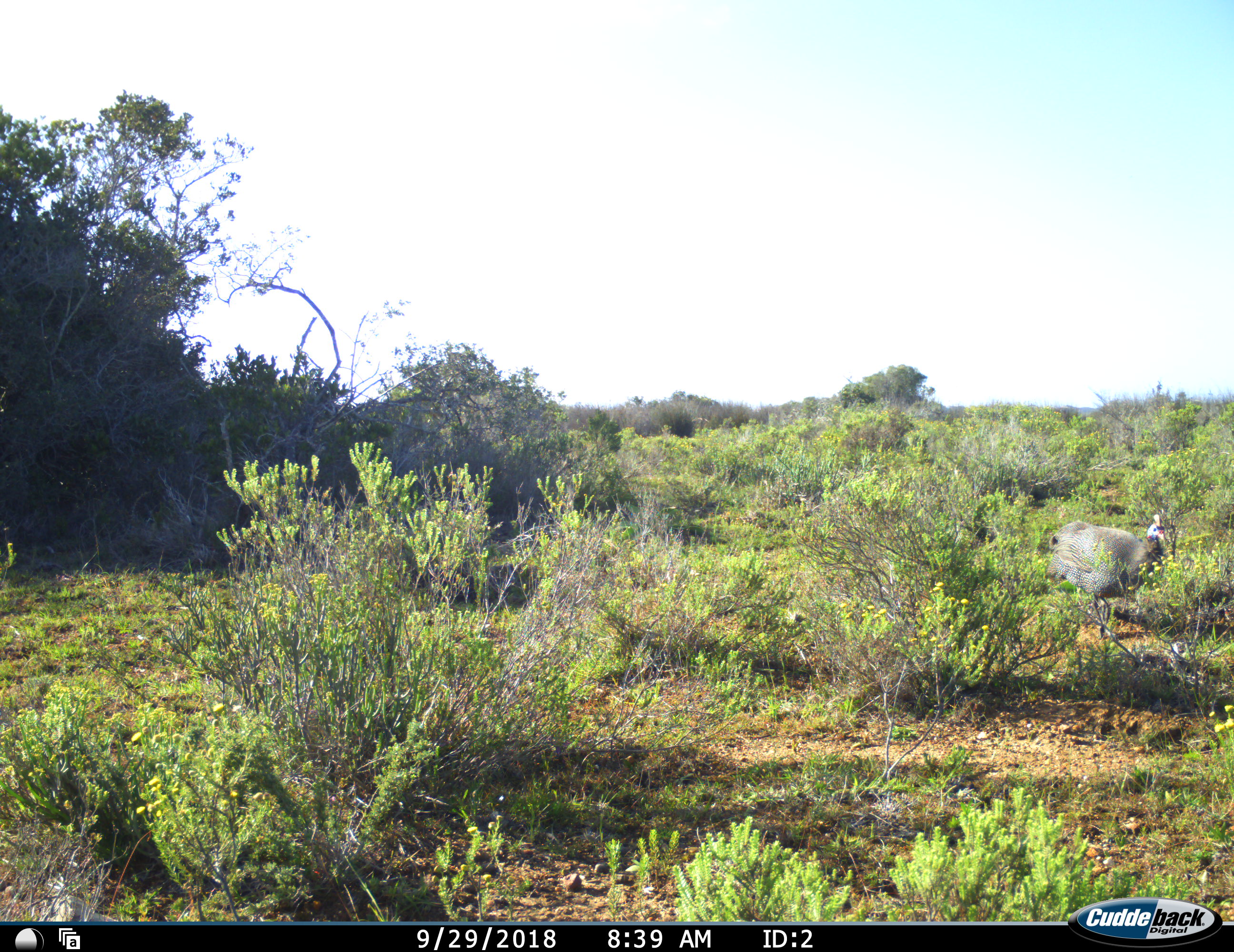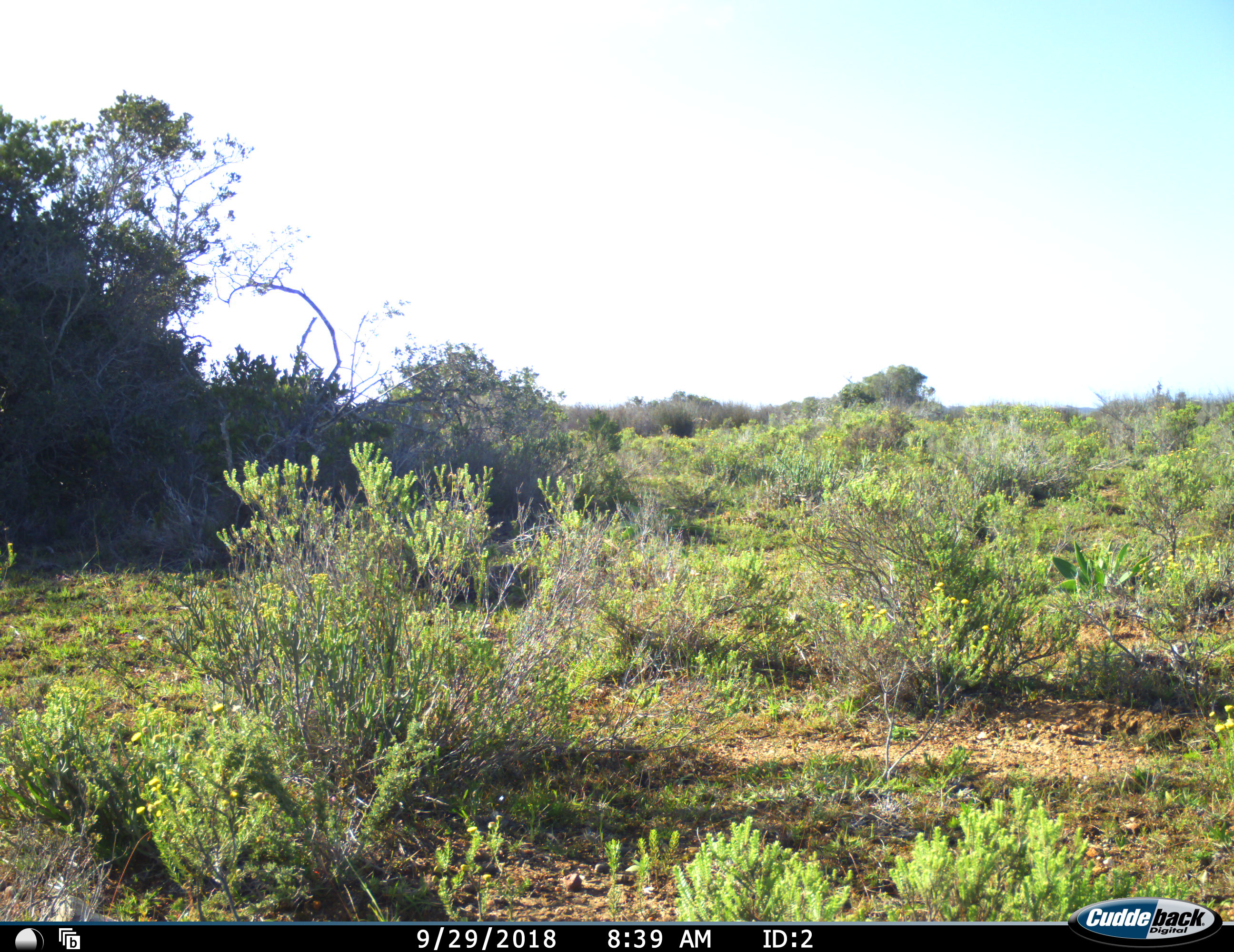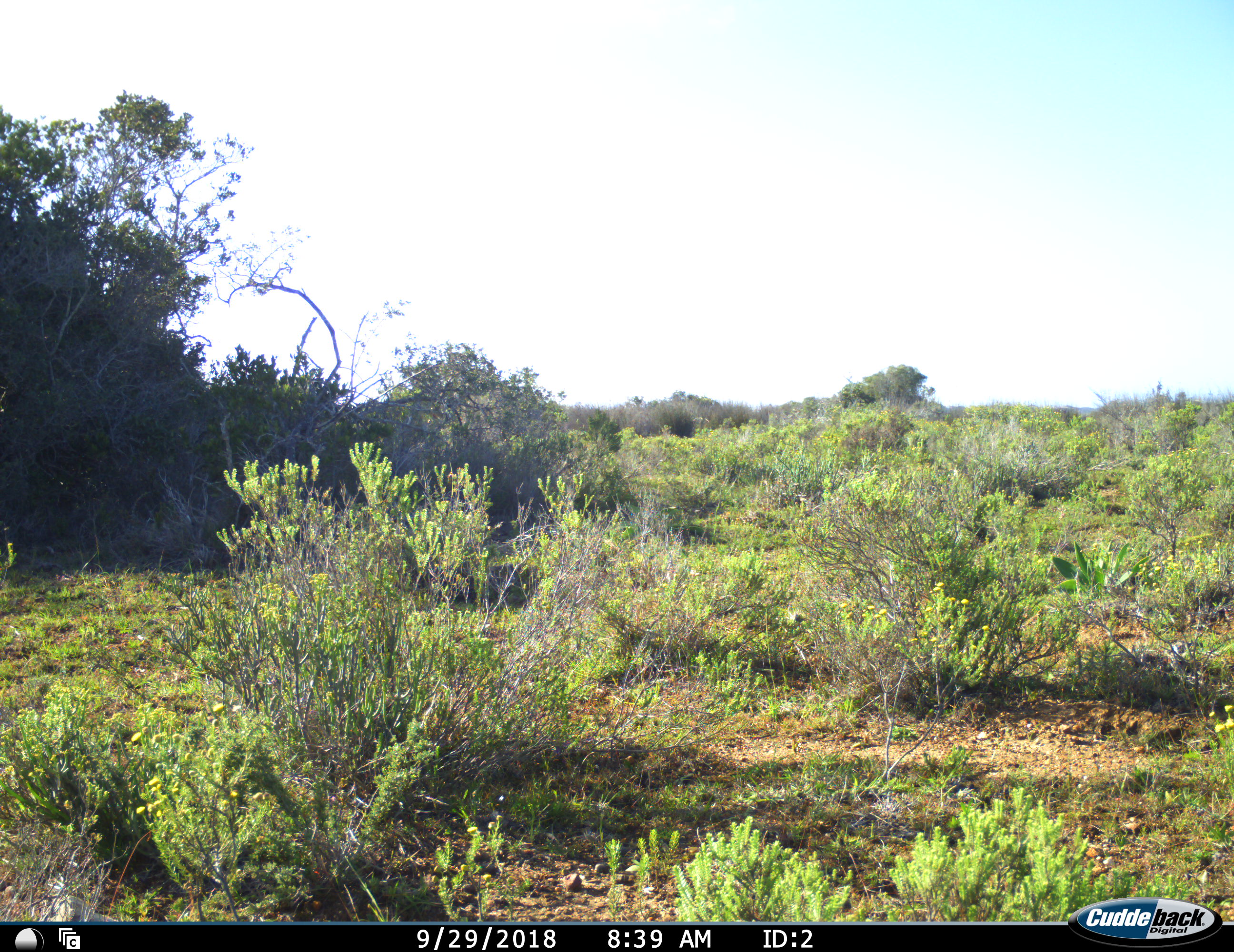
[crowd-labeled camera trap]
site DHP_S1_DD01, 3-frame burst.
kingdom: Animalia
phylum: Chordata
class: Aves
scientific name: Aves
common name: bird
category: birdother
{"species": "birdother (bird) (Aves)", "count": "1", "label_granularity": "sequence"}